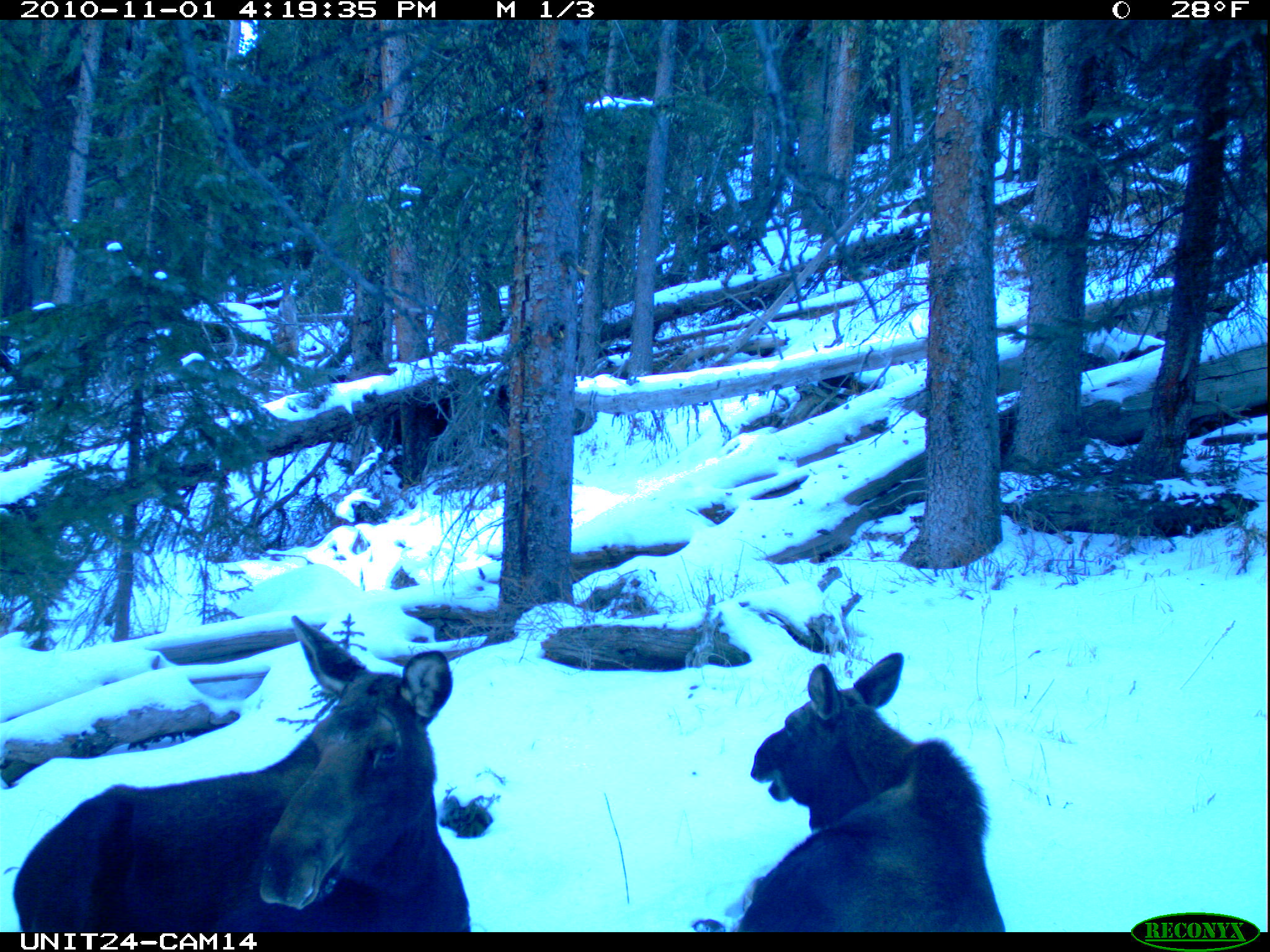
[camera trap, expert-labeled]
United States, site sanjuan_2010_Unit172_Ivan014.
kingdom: Animalia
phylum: Chordata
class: Mammalia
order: Artiodactyla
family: Cervidae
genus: Alces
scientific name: Alces alces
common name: moose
Alces alces (moose).